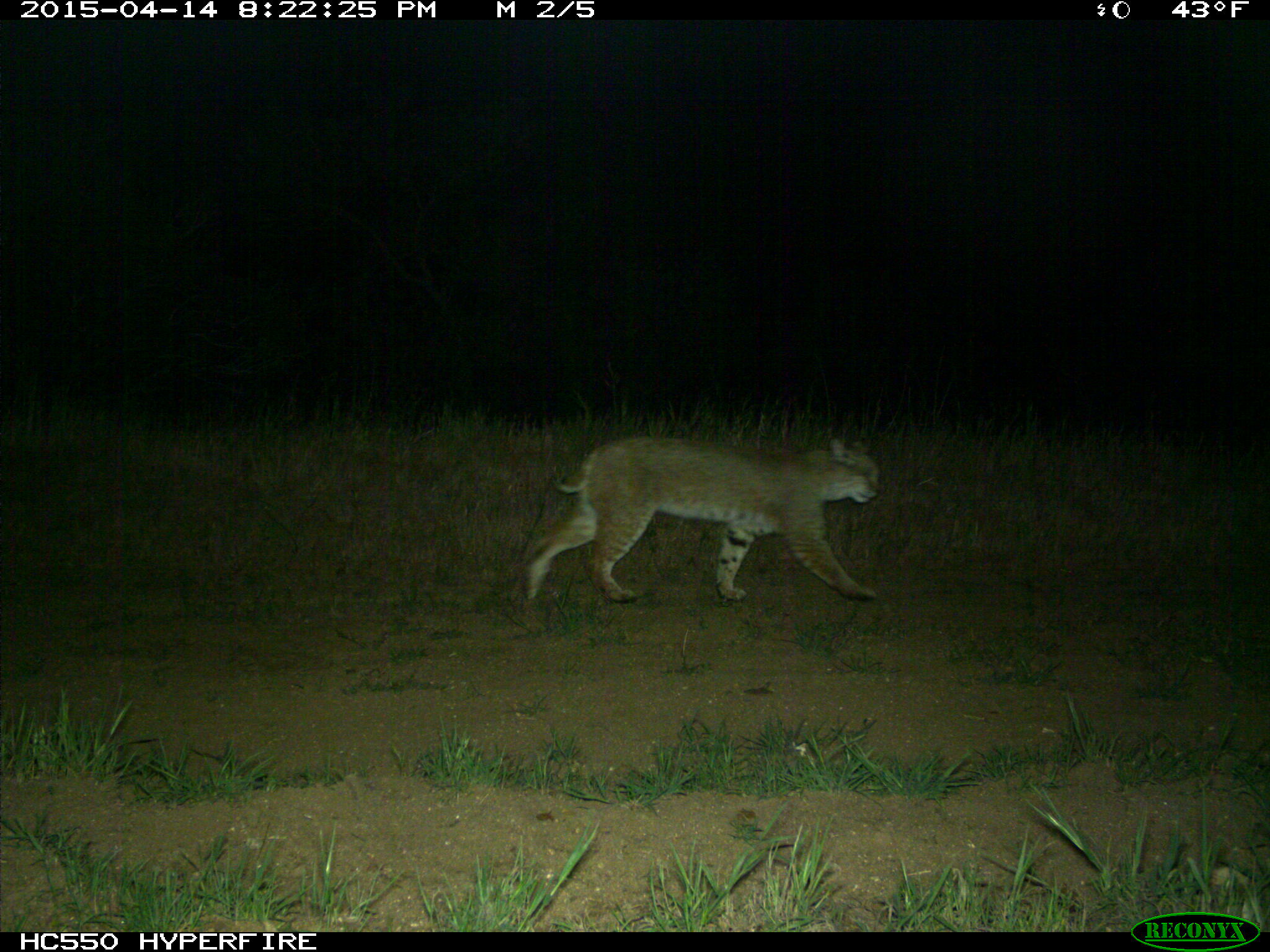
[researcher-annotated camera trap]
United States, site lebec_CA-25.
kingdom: Animalia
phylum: Chordata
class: Mammalia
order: Carnivora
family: Felidae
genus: Lynx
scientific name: Lynx rufus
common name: bobcat